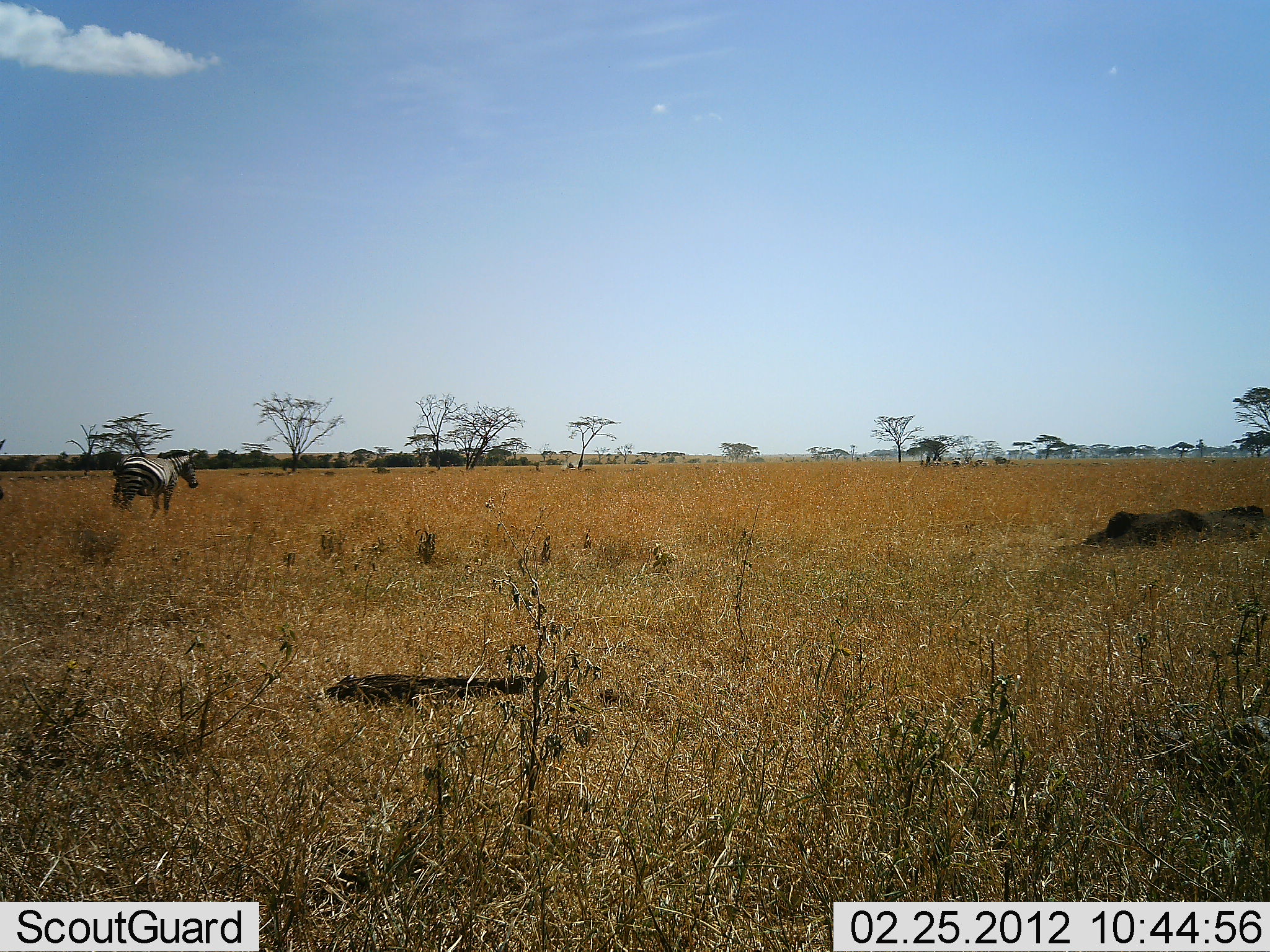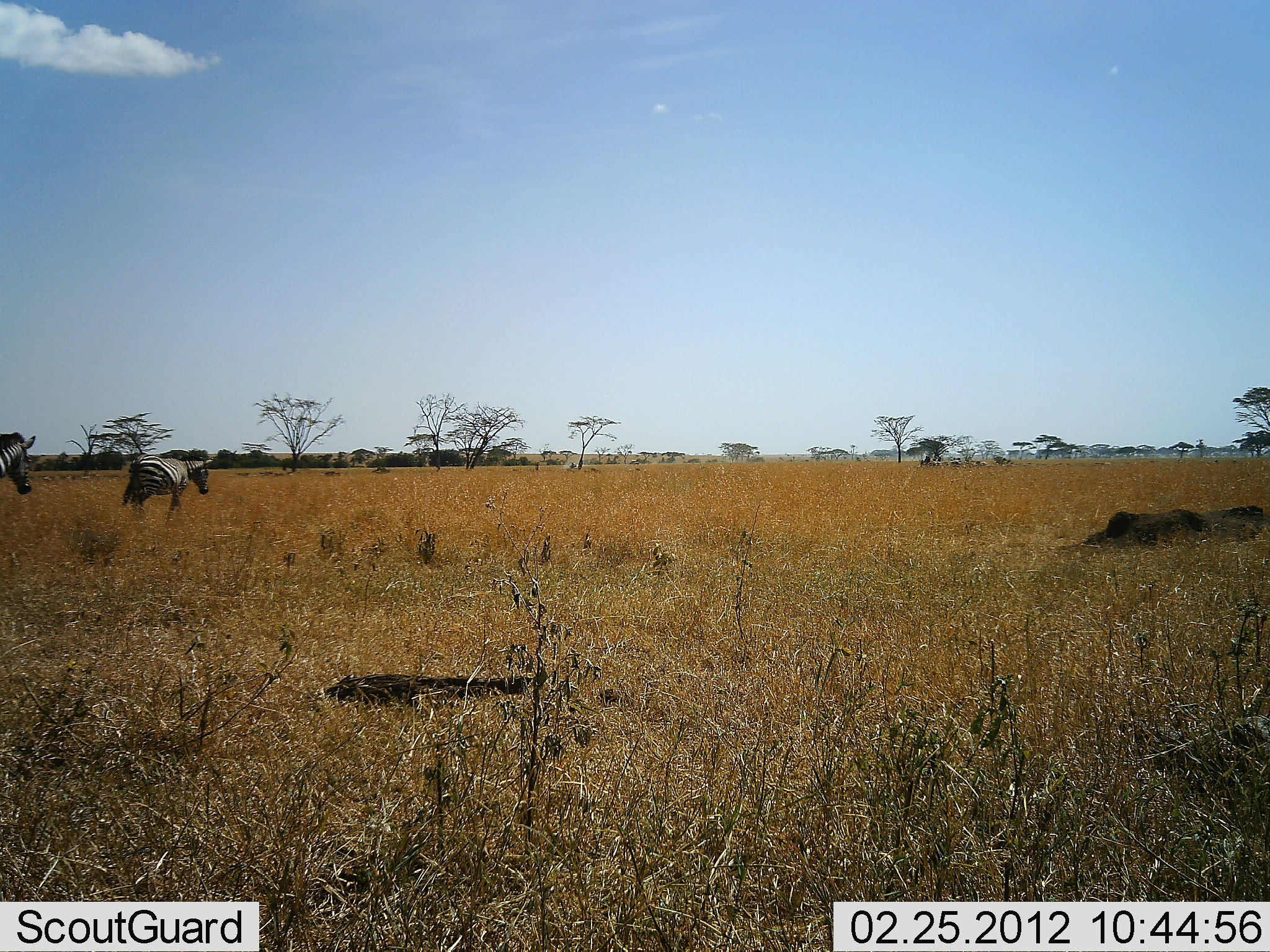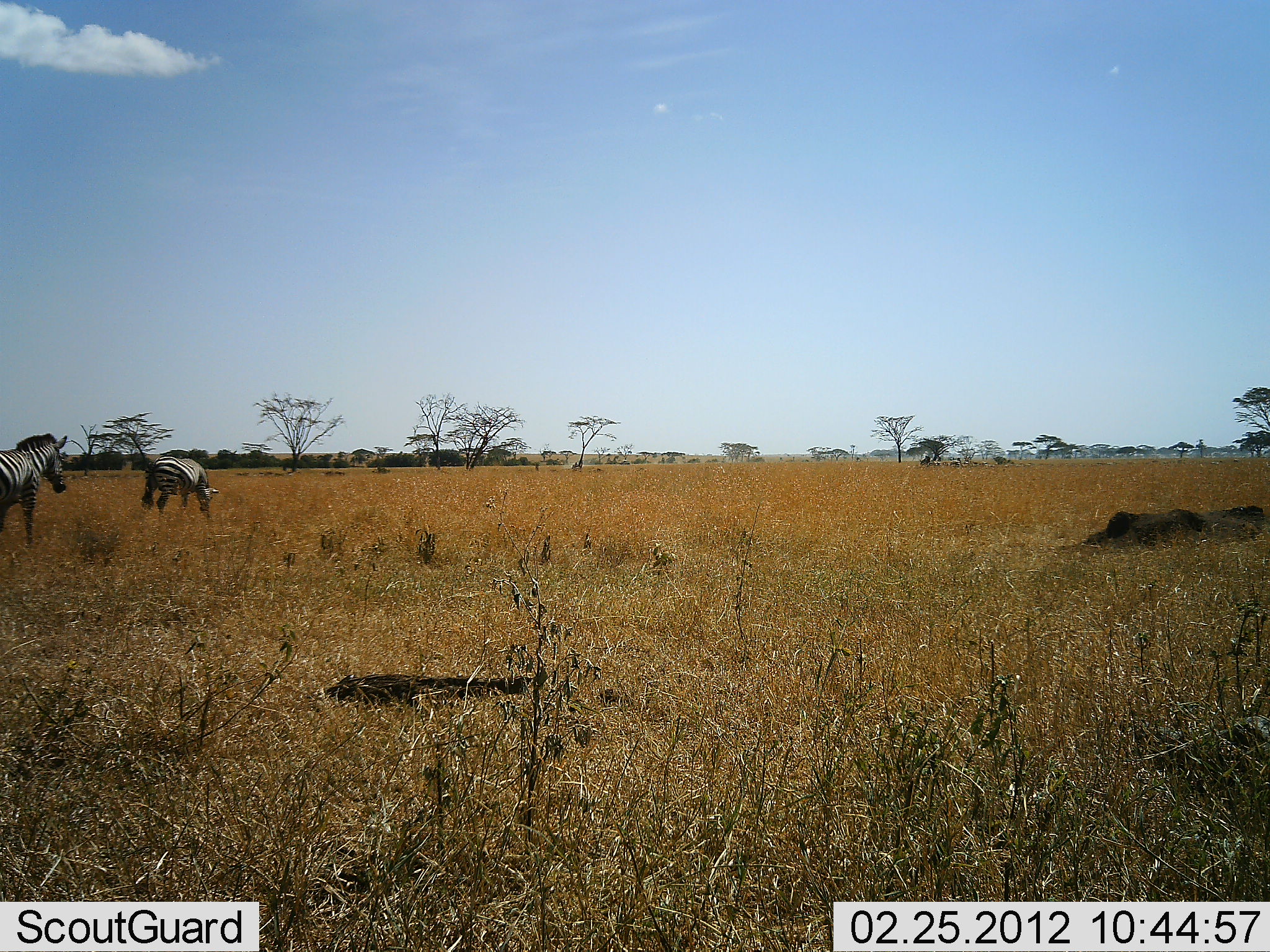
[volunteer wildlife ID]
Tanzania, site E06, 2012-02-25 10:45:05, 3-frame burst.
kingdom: Animalia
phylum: Chordata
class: Mammalia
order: Perissodactyla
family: Equidae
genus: Equus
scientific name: Equus quagga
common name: plains zebra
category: zebra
Zebra (plains zebra) (Equus quagga), count 2. Behavior (volunteer vote fractions): standing 4%, resting 0%, moving 96%, interacting 0%. Young present (vote fraction): 0%. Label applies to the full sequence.